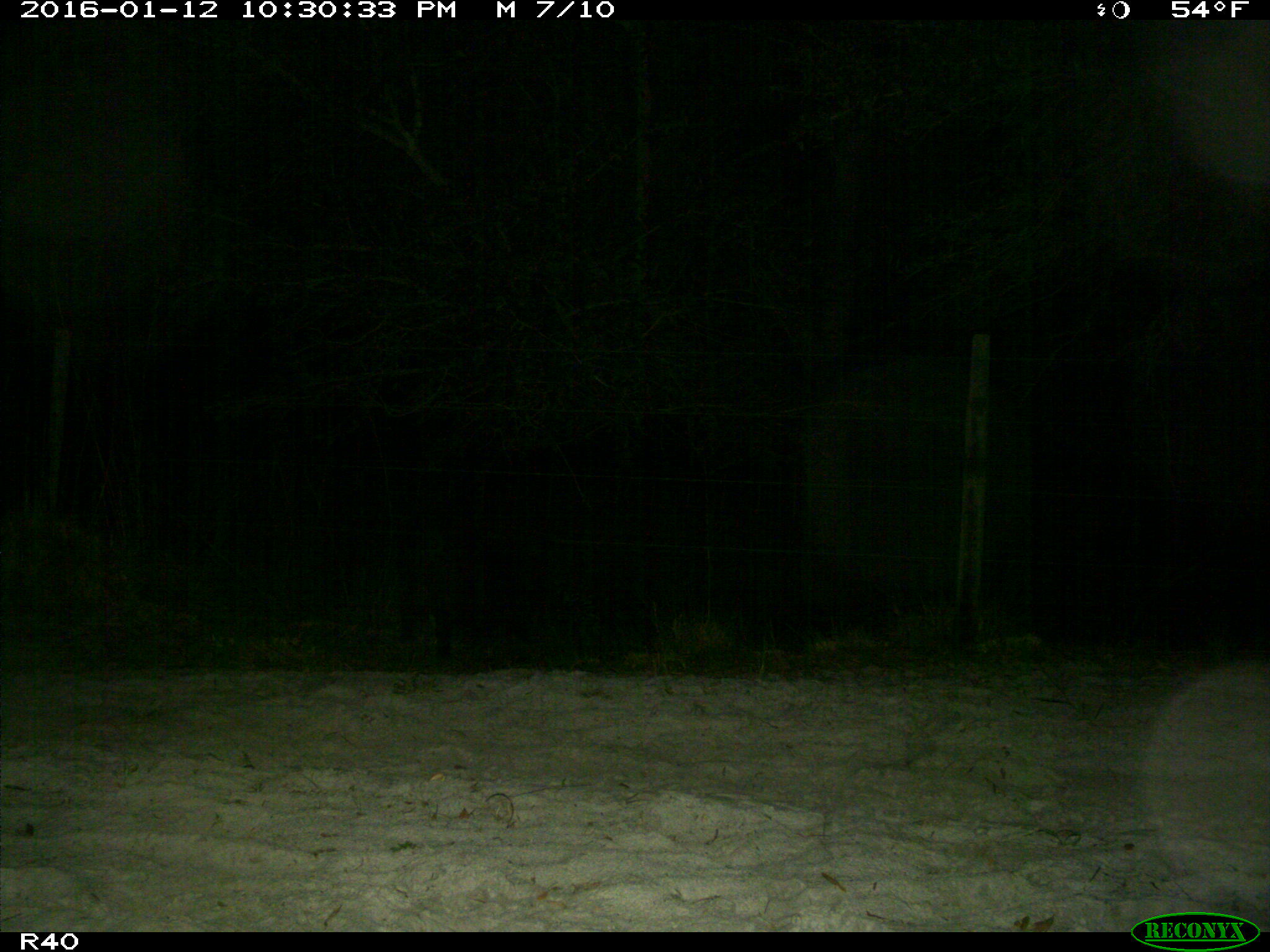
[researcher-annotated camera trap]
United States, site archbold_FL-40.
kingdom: Animalia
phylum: Chordata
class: Mammalia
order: Artiodactyla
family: Suidae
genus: Sus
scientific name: Sus scrofa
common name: wild boar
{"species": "Sus scrofa (wild boar)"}